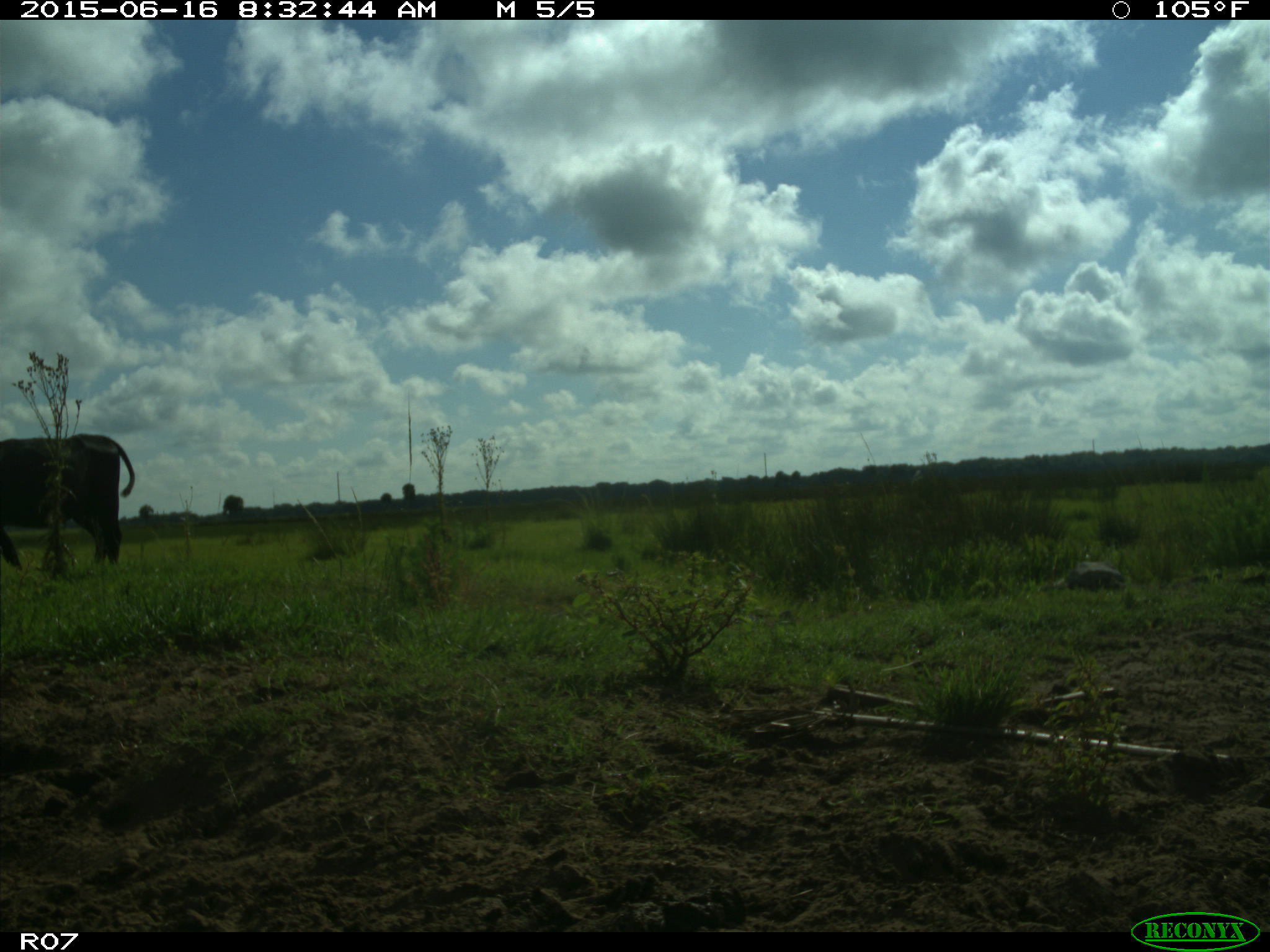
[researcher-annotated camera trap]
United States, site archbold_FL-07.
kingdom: Animalia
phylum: Chordata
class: Mammalia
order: Artiodactyla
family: Bovidae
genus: Bos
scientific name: Bos taurus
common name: domestic cow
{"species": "Bos taurus (domestic cow)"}